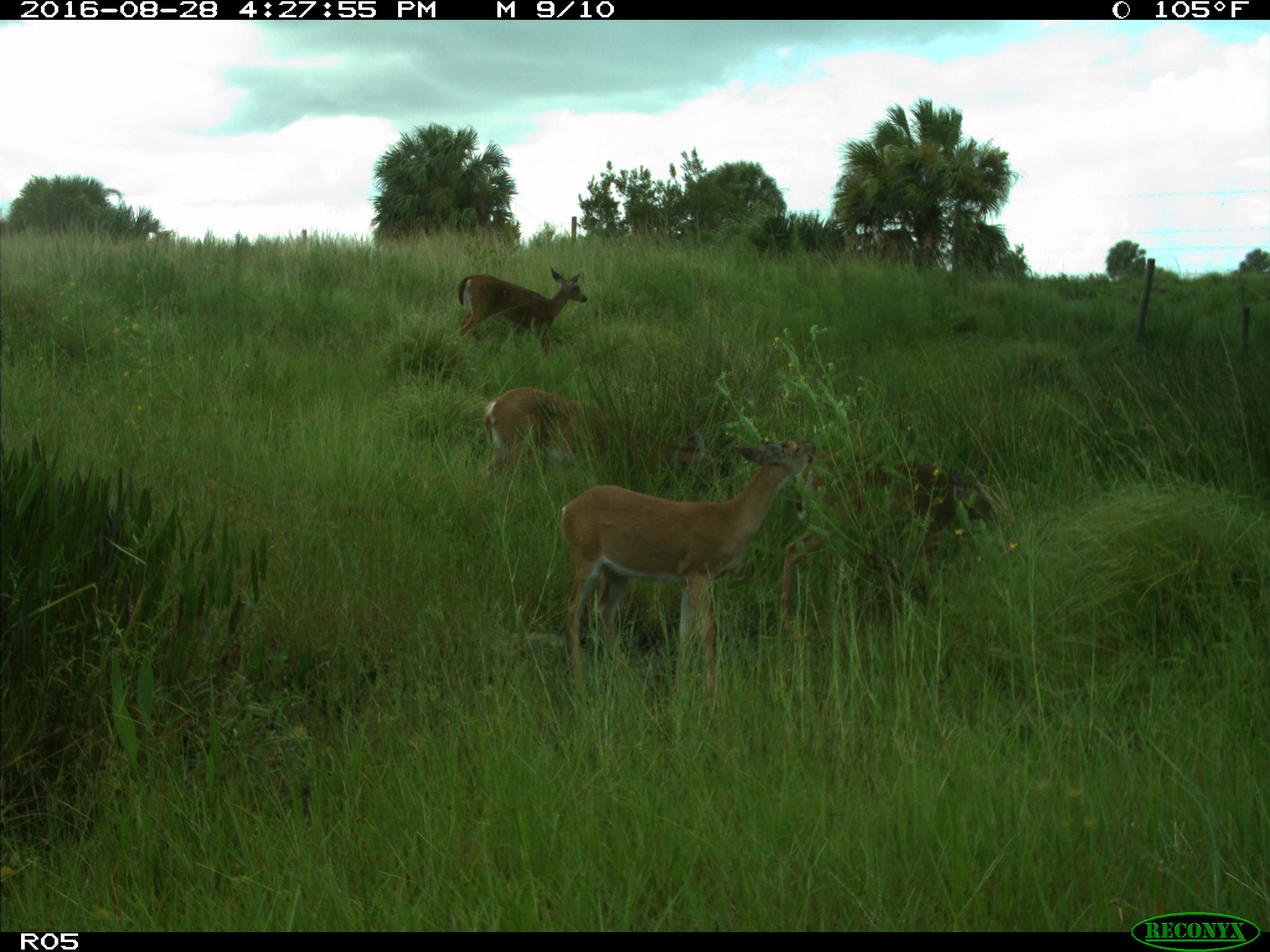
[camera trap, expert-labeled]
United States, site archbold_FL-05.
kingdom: Animalia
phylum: Chordata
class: Mammalia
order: Artiodactyla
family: Cervidae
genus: Odocoileus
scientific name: Odocoileus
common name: deer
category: unidentified deer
Unidentified deer (deer) (Odocoileus).